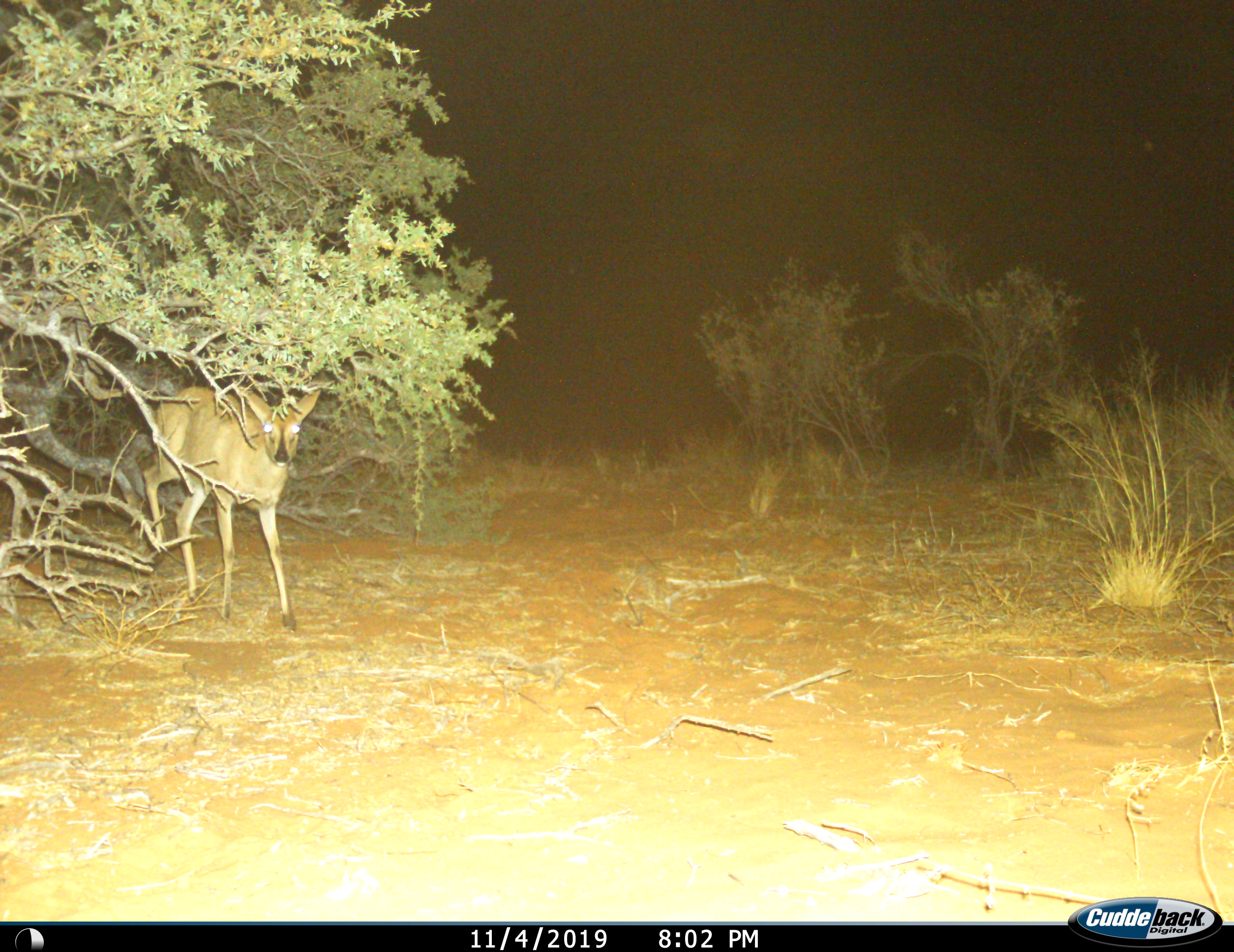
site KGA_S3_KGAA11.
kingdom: Animalia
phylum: Chordata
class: Mammalia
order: Artiodactyla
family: Bovidae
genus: Sylvicapra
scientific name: Sylvicapra grimmia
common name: common duiker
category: duikercommongrey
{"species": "duikercommongrey (common duiker) (Sylvicapra grimmia)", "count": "1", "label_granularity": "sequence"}